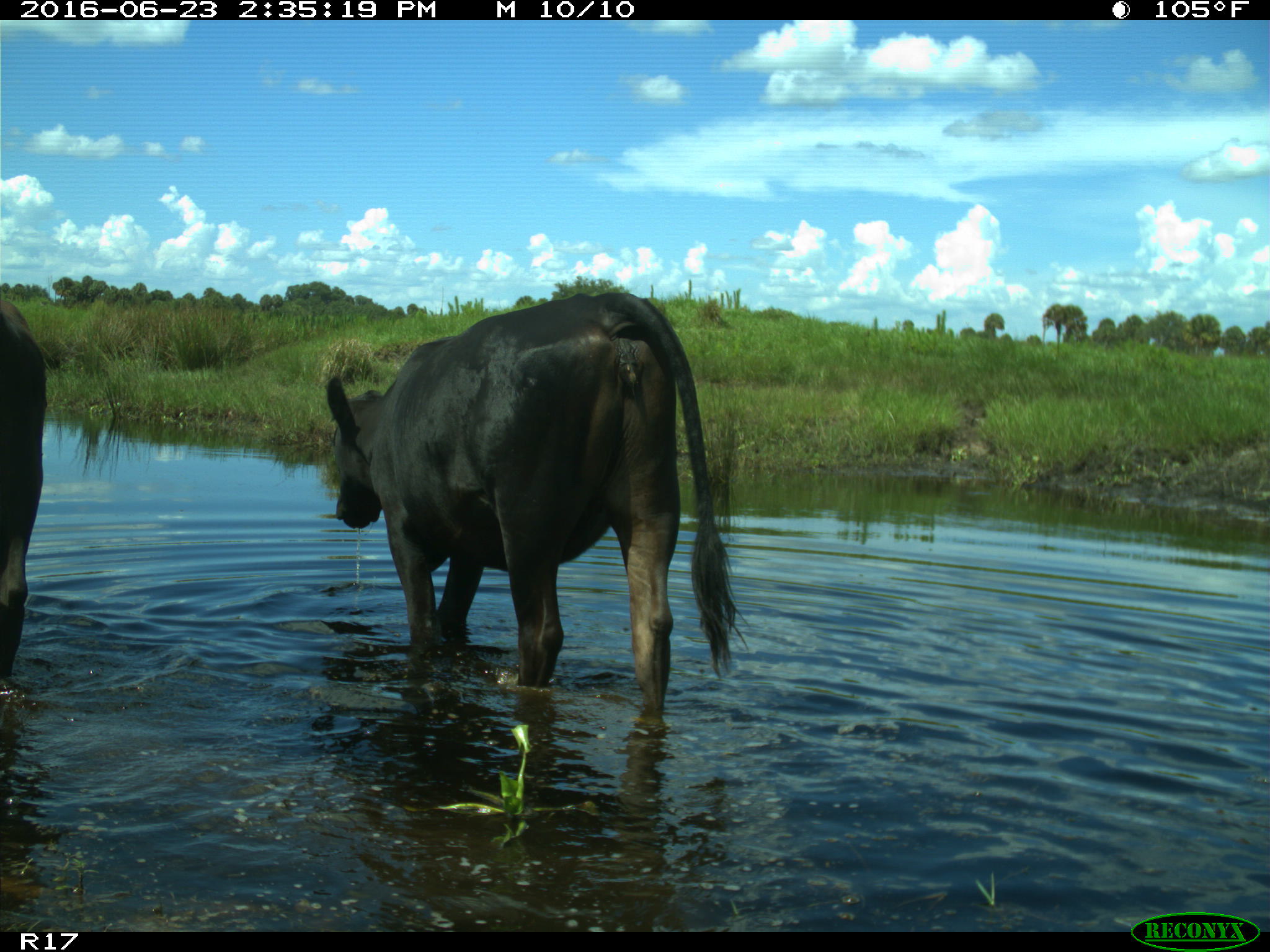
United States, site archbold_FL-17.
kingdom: Animalia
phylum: Chordata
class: Mammalia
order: Artiodactyla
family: Bovidae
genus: Bos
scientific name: Bos taurus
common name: domestic cow